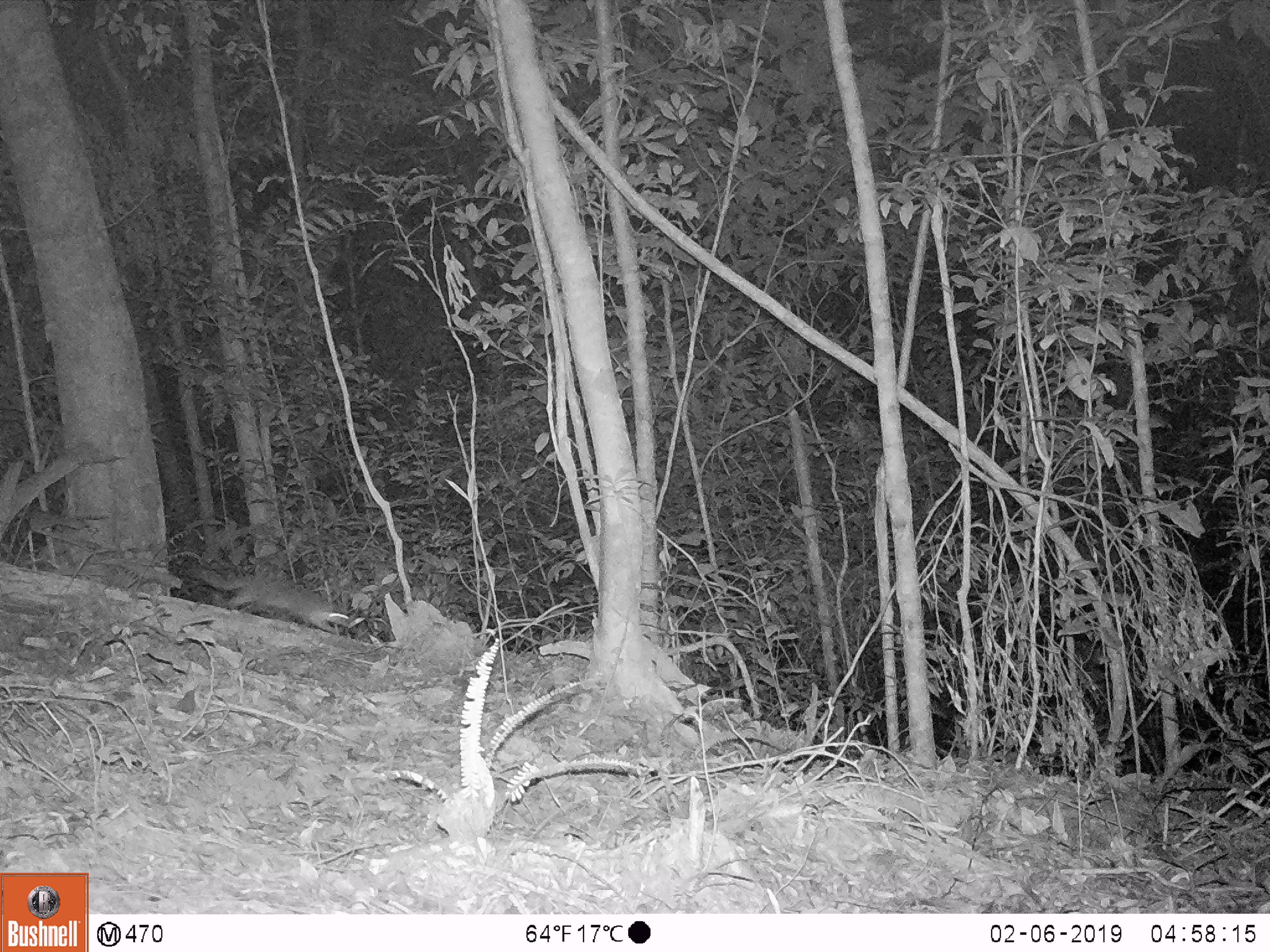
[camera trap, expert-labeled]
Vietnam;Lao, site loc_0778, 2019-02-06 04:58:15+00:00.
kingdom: Animalia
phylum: Chordata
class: Mammalia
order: Carnivora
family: Mustelidae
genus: Melogale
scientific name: Melogale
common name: ferret badger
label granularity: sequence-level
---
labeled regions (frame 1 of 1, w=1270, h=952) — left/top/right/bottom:
ferret badger: 183/564/350/635